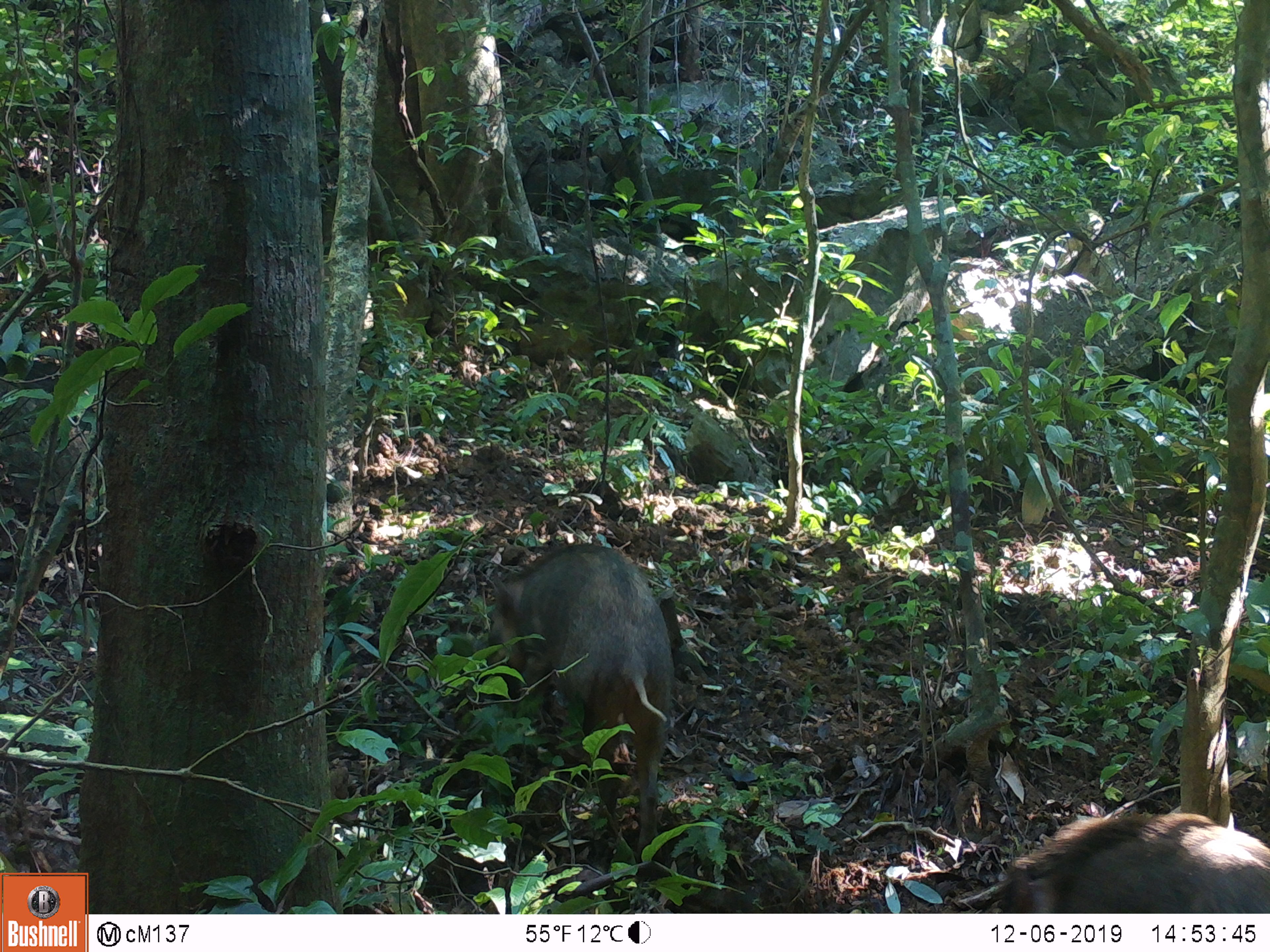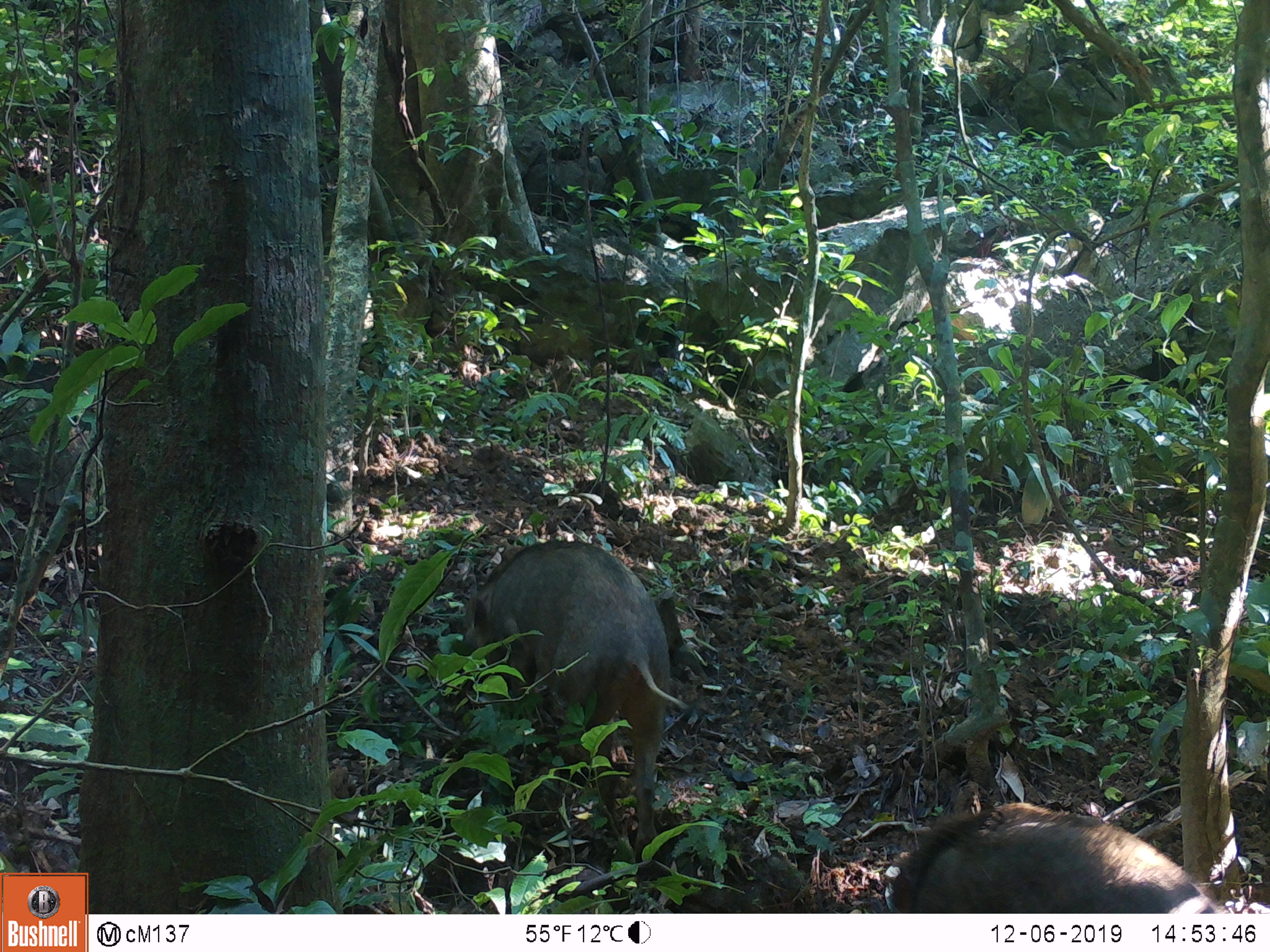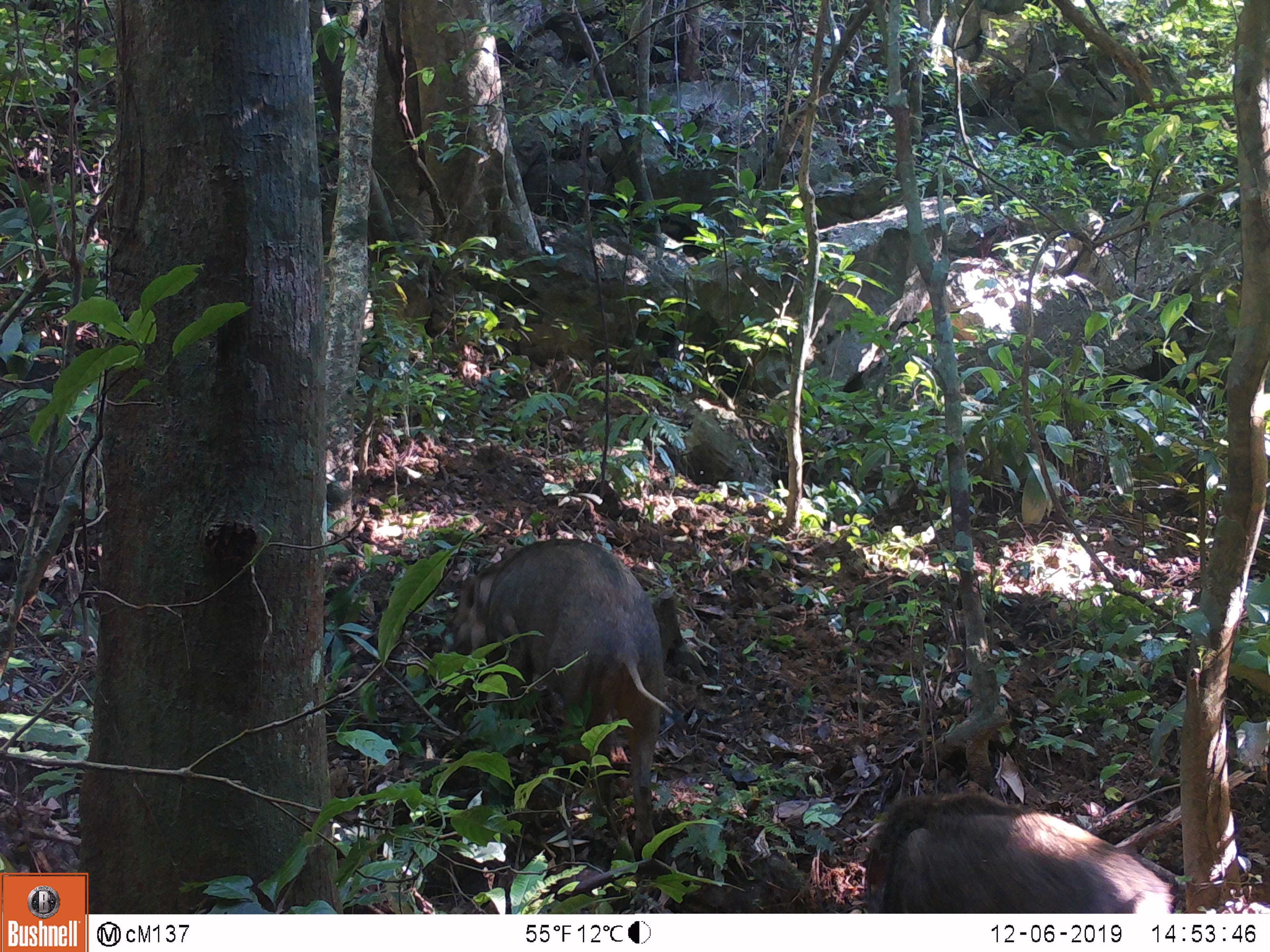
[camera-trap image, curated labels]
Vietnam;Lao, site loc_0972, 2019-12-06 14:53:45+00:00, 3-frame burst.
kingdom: Animalia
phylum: Chordata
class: Mammalia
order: Artiodactyla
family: Suidae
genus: Sus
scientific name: Sus scrofa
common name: eurasian wild pig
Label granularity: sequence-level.